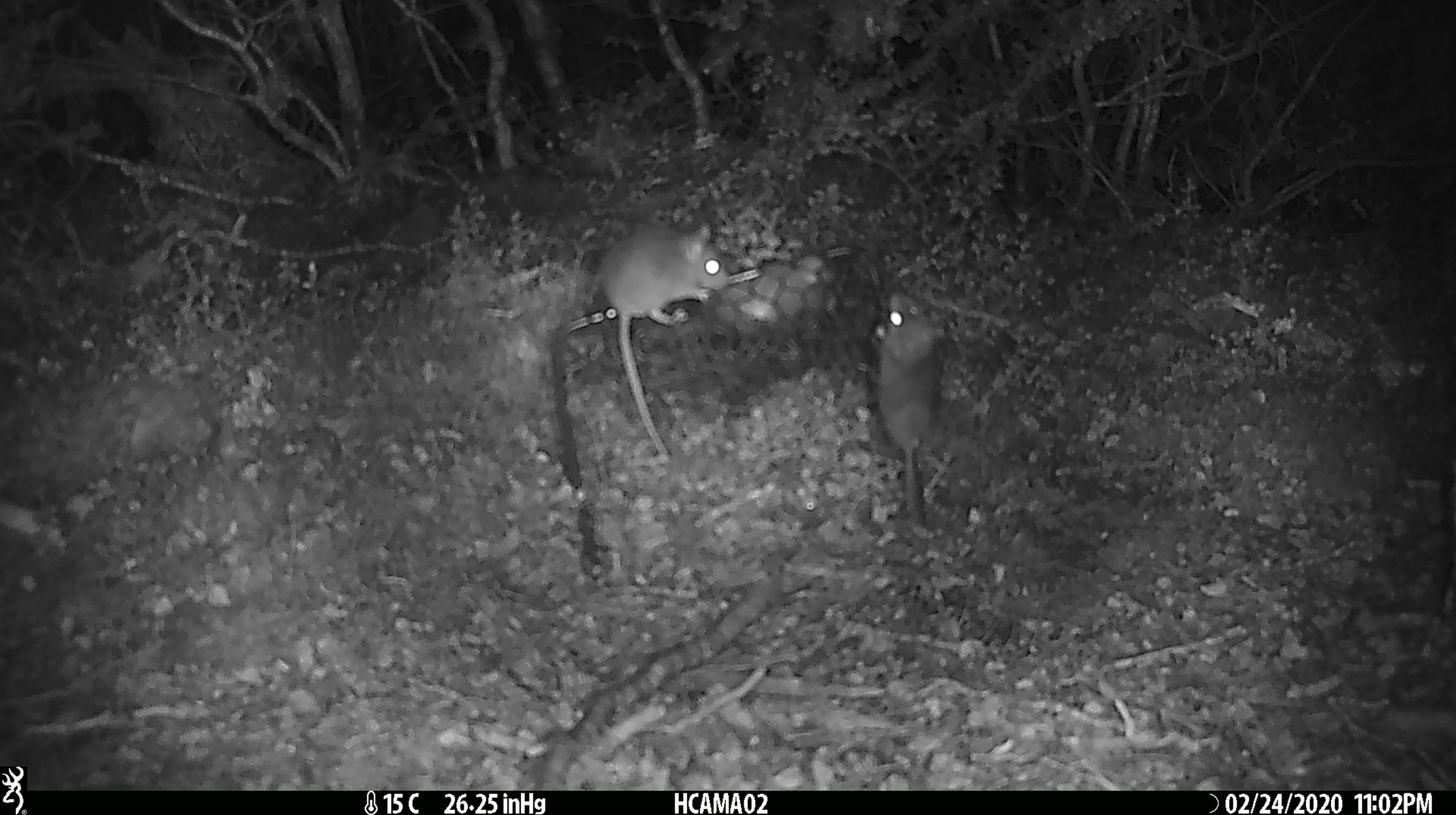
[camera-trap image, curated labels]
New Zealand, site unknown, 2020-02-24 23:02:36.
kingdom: Animalia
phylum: Chordata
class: Mammalia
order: Rodentia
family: Muridae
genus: Mus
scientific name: Mus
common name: mouse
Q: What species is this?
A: Mouse (Mus).